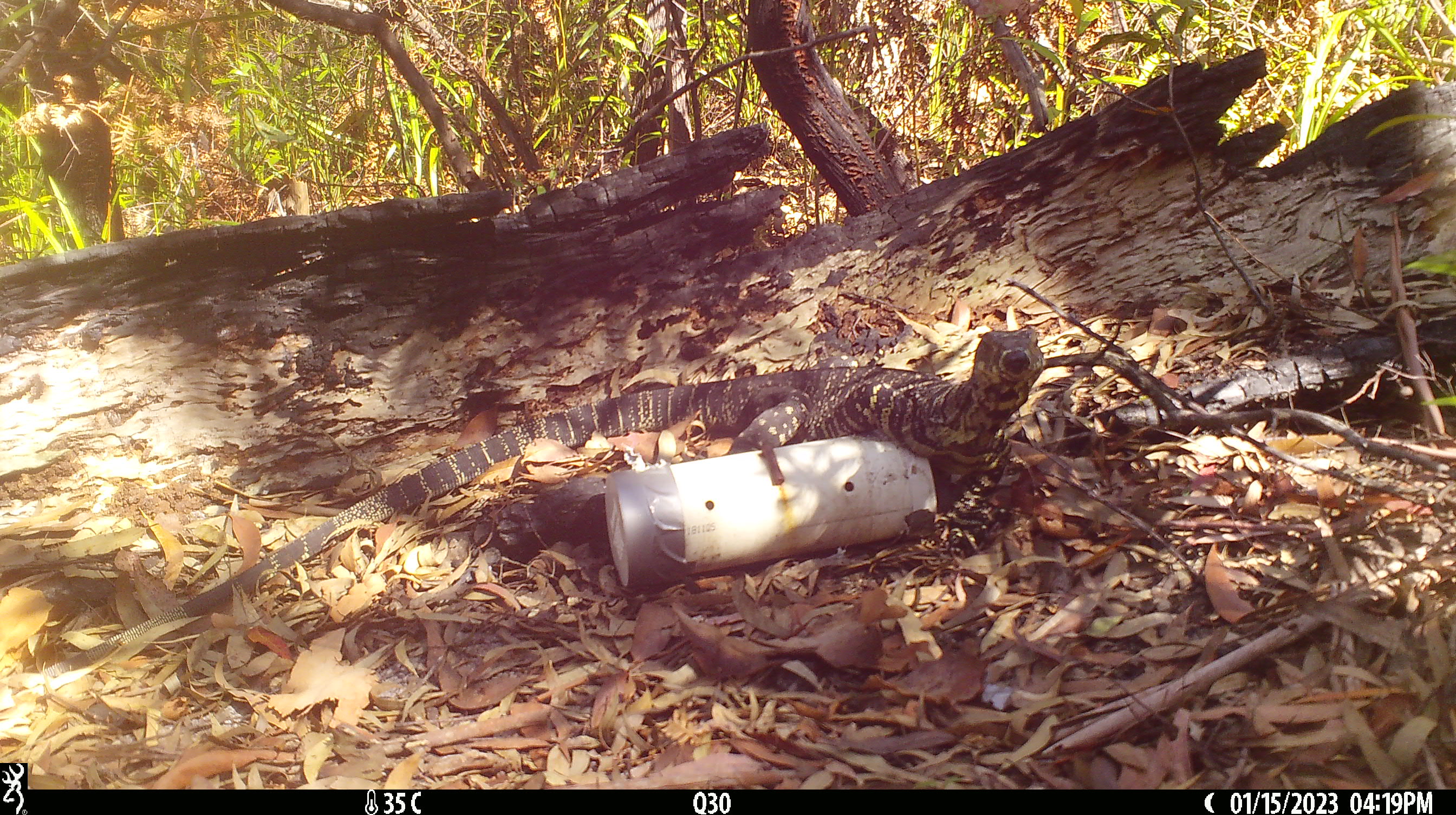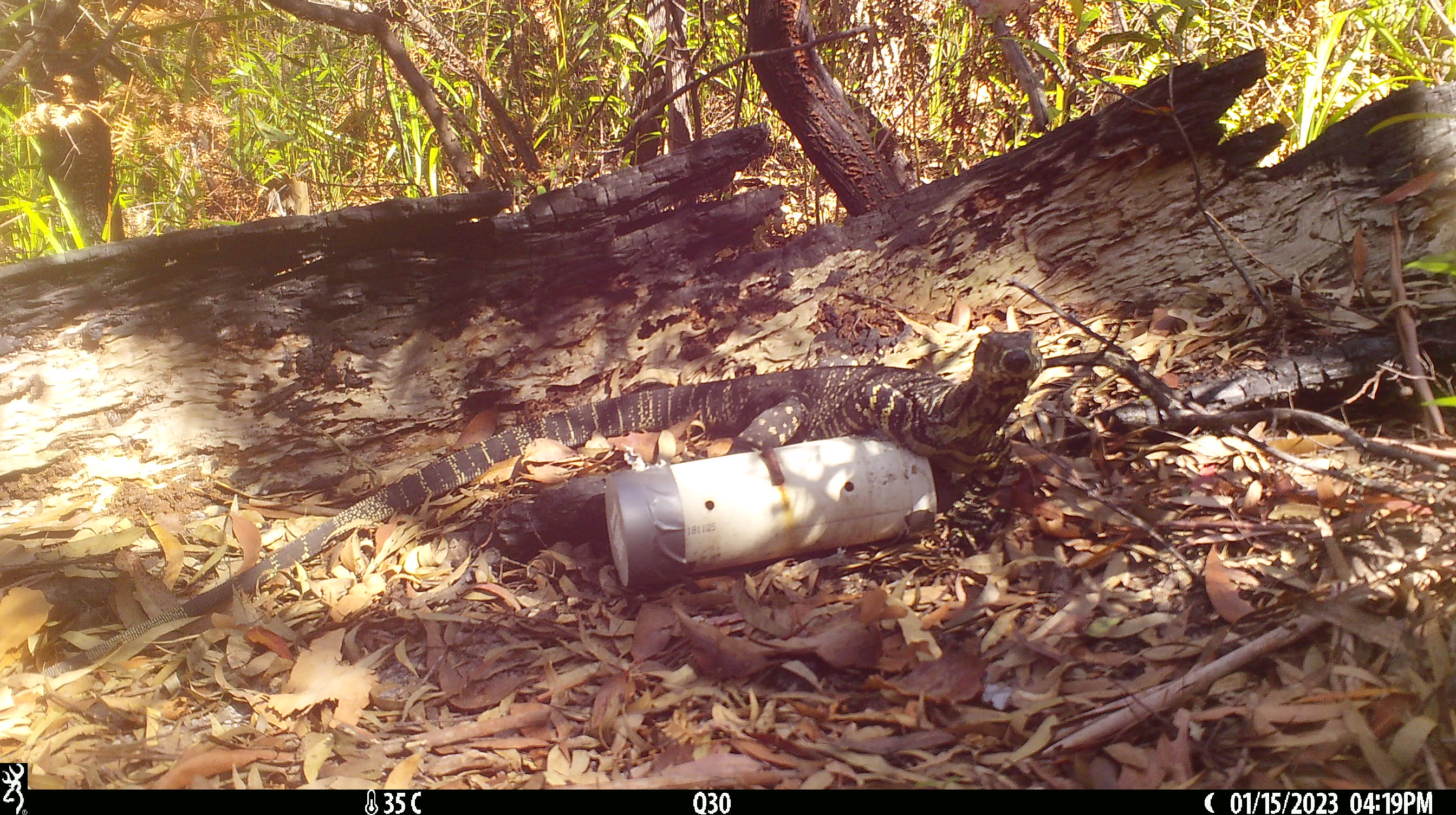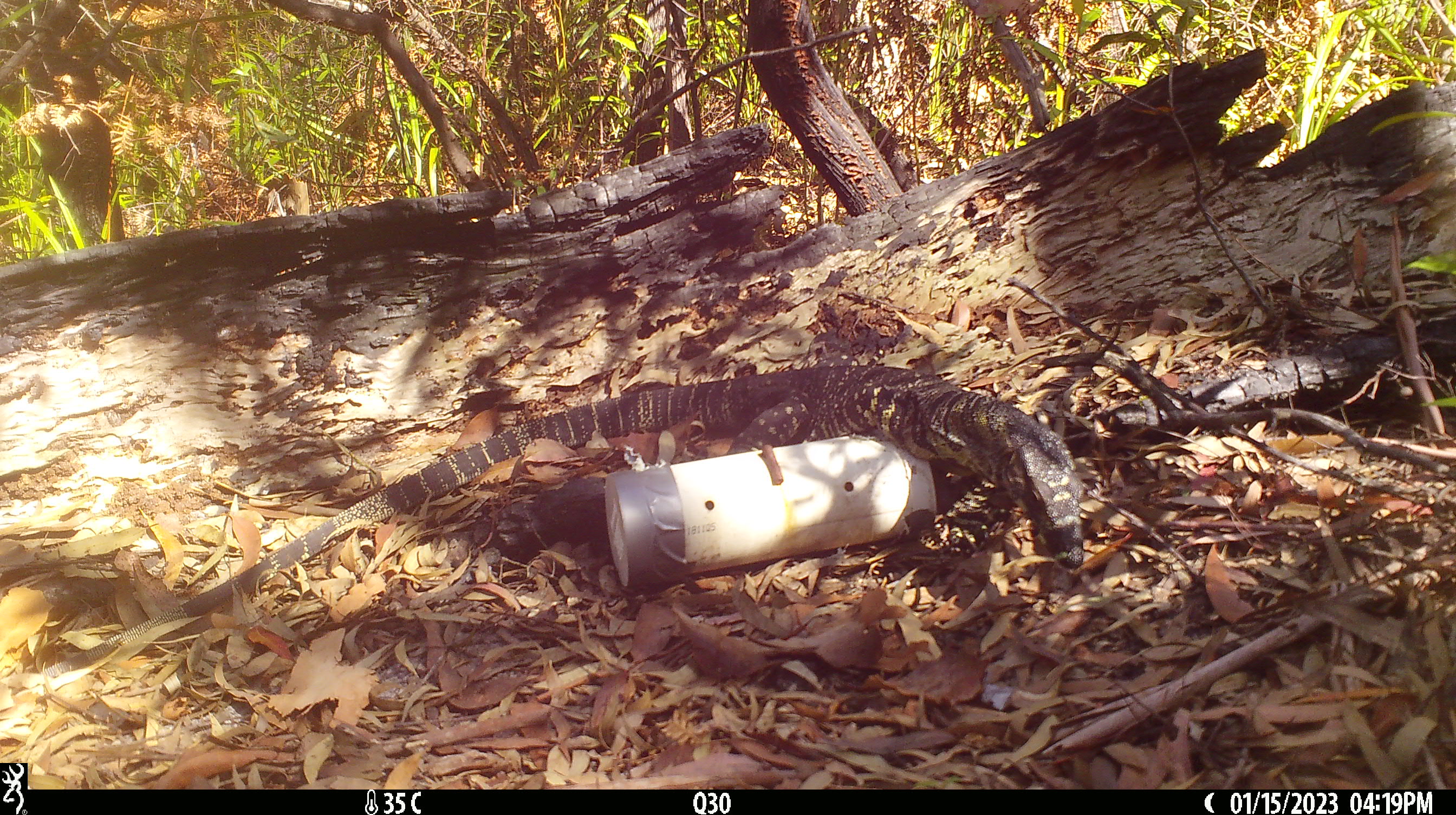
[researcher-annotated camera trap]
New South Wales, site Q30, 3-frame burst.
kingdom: Animalia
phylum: Chordata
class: Reptilia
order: Squamata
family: Varanidae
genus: Varanus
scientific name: Varanus varius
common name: lace monitor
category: goanna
Goanna (lace monitor) (Varanus varius).